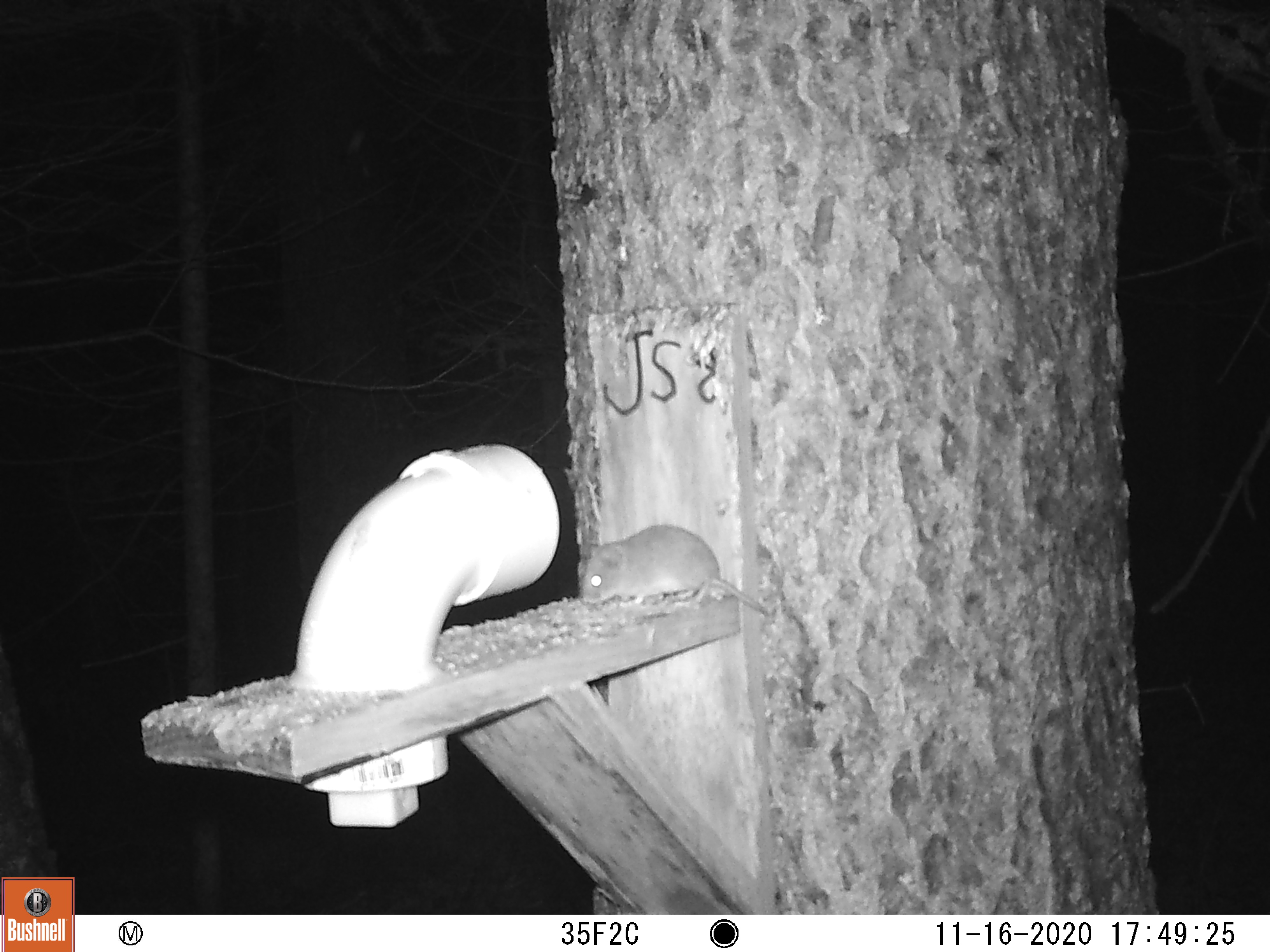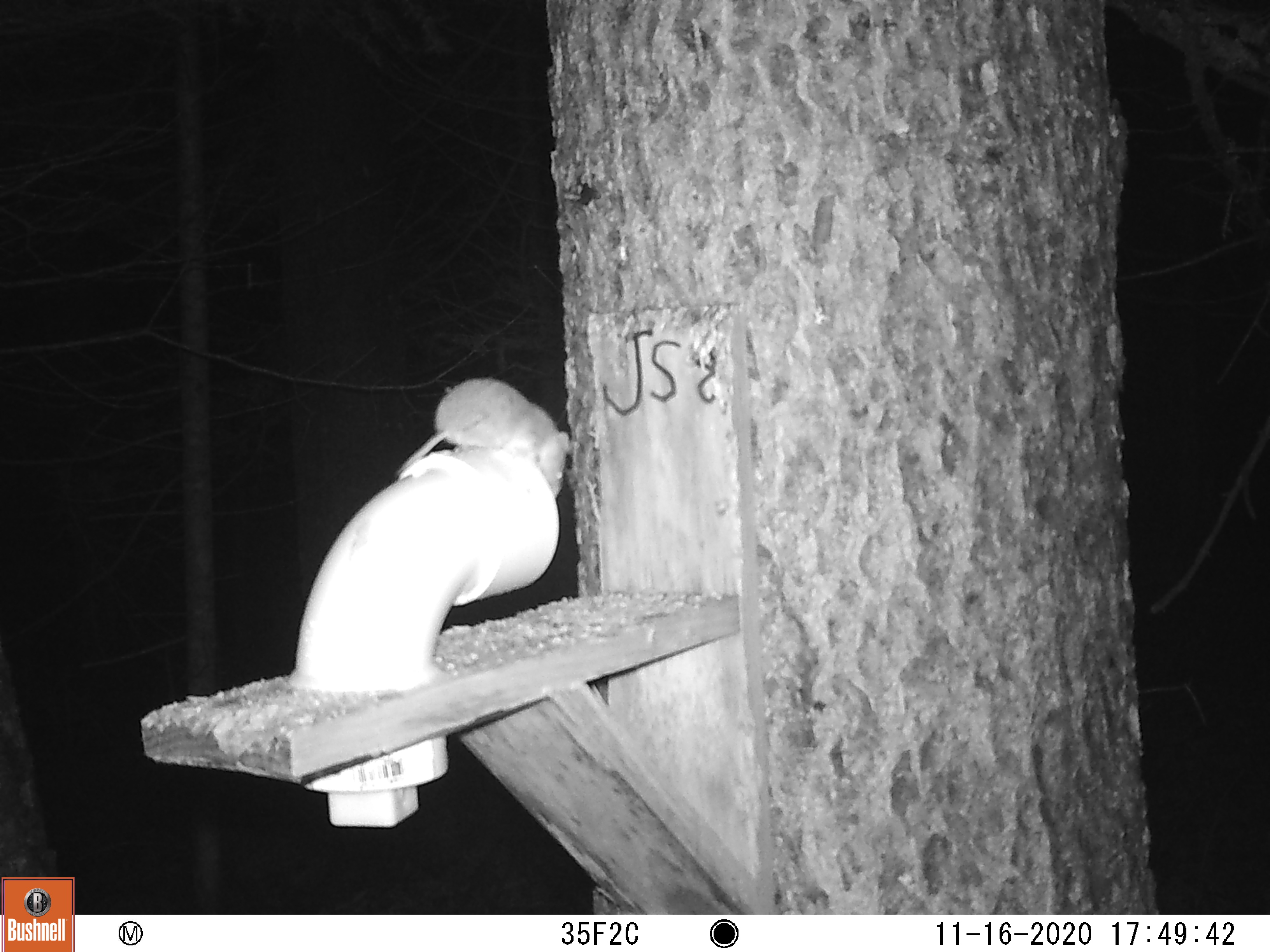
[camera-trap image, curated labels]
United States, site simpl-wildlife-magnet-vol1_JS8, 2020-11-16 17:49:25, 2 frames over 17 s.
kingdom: Animalia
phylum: Chordata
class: Mammalia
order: Rodentia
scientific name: Rodentia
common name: mouse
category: mouse sp.